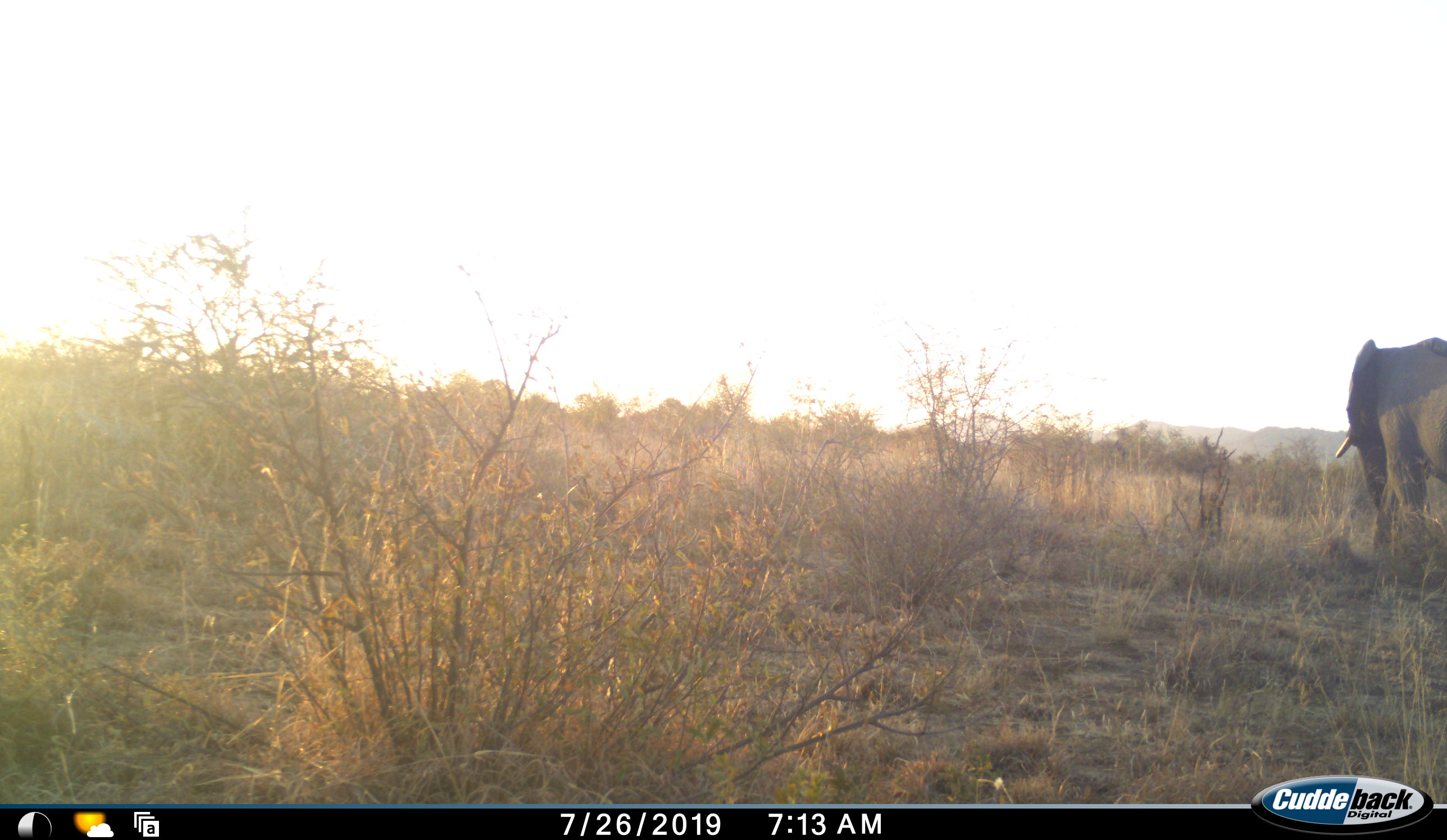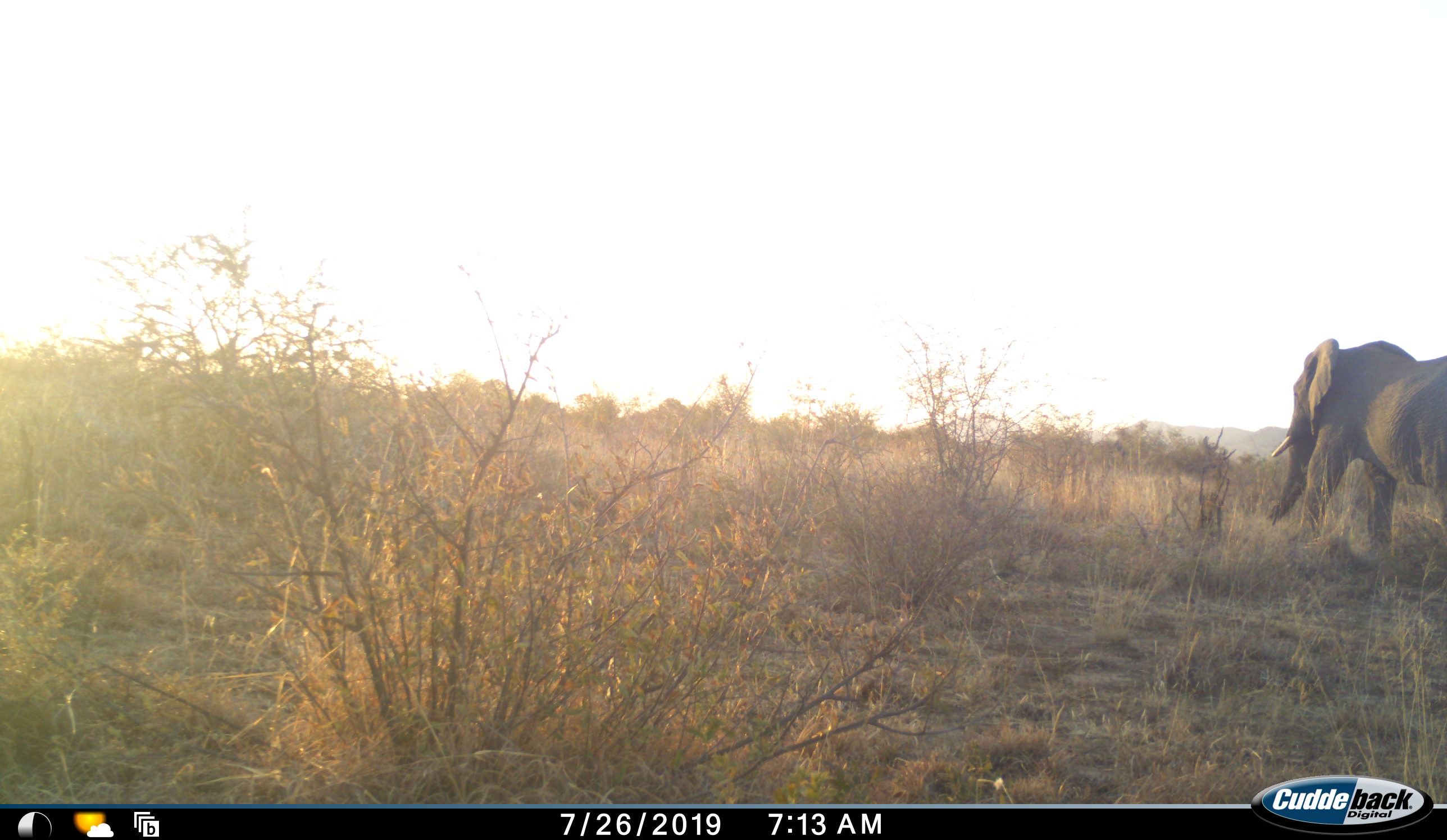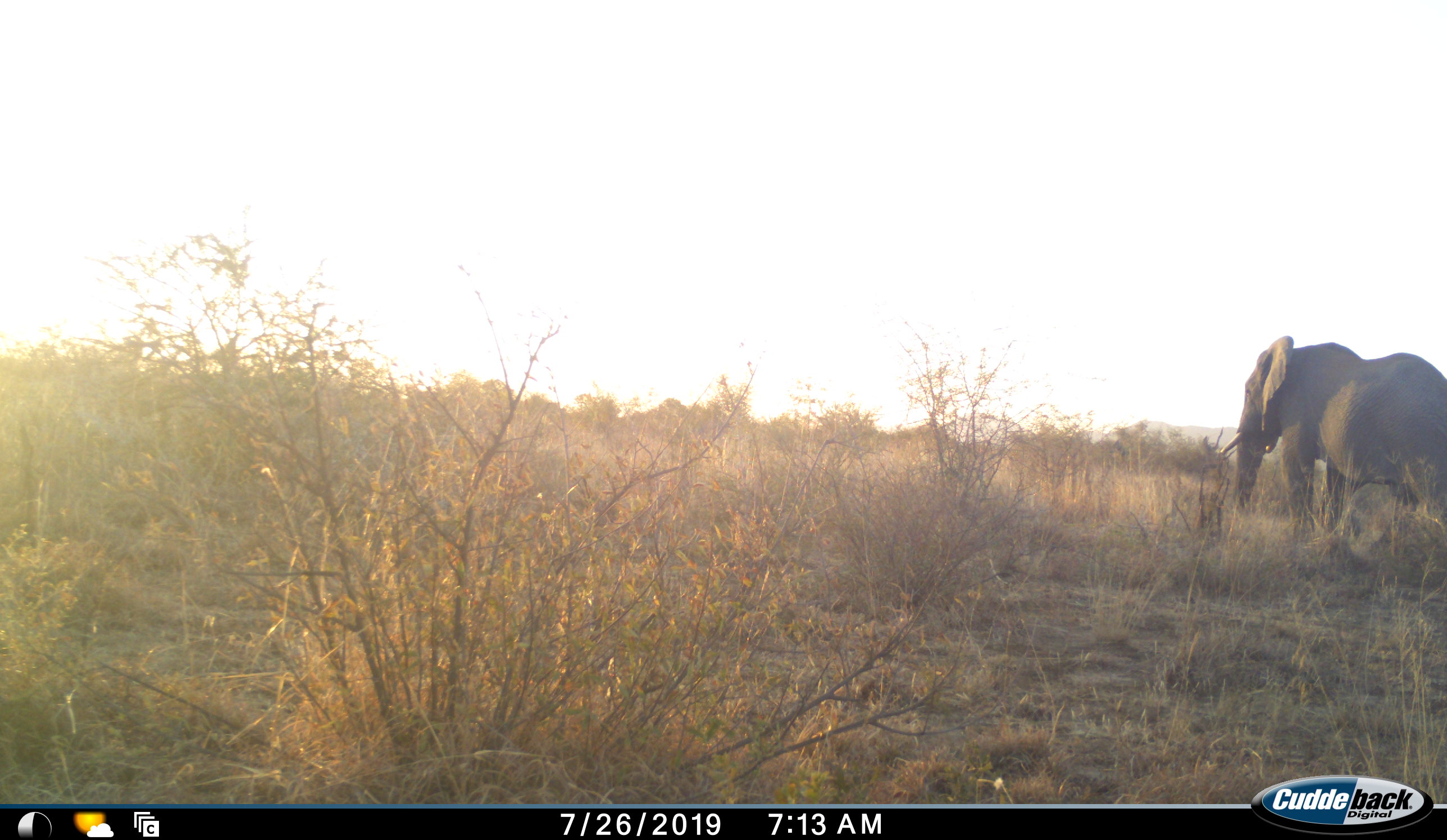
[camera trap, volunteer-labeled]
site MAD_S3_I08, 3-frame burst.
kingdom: Animalia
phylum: Chordata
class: Mammalia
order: Proboscidea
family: Elephantidae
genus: Loxodonta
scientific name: Loxodonta africana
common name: african bush elephant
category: elephant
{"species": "elephant (african bush elephant) (Loxodonta africana)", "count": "1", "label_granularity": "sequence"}